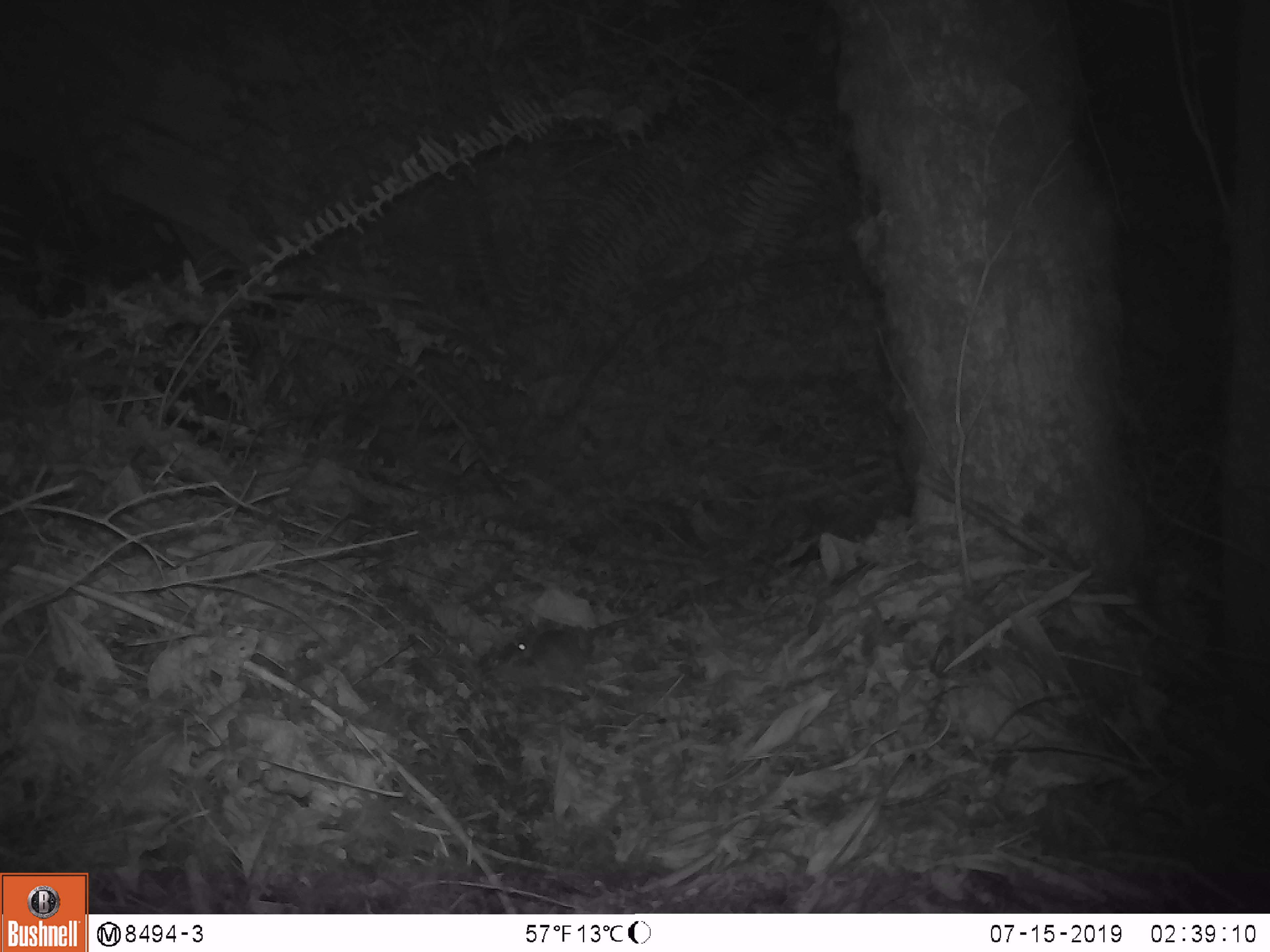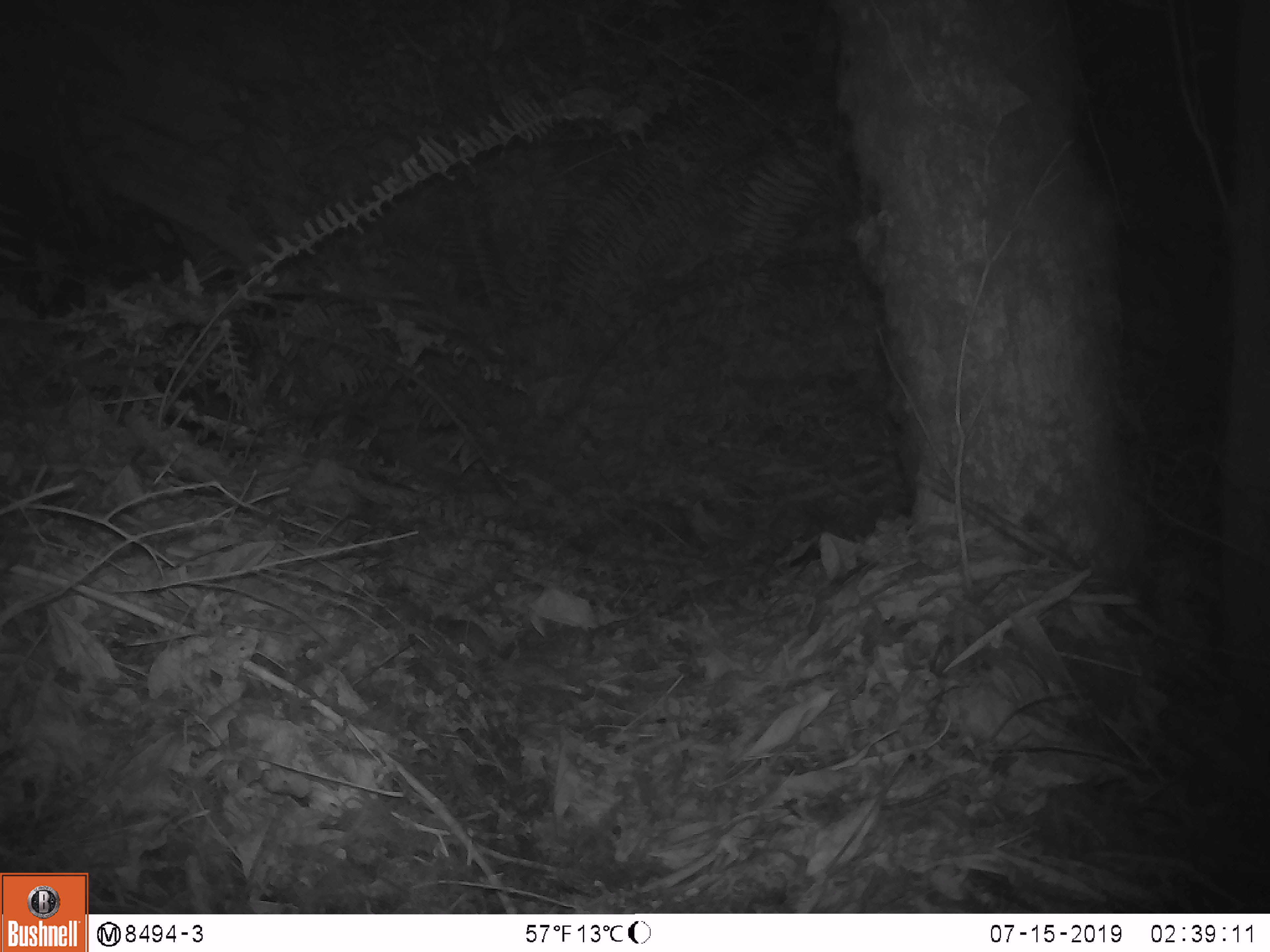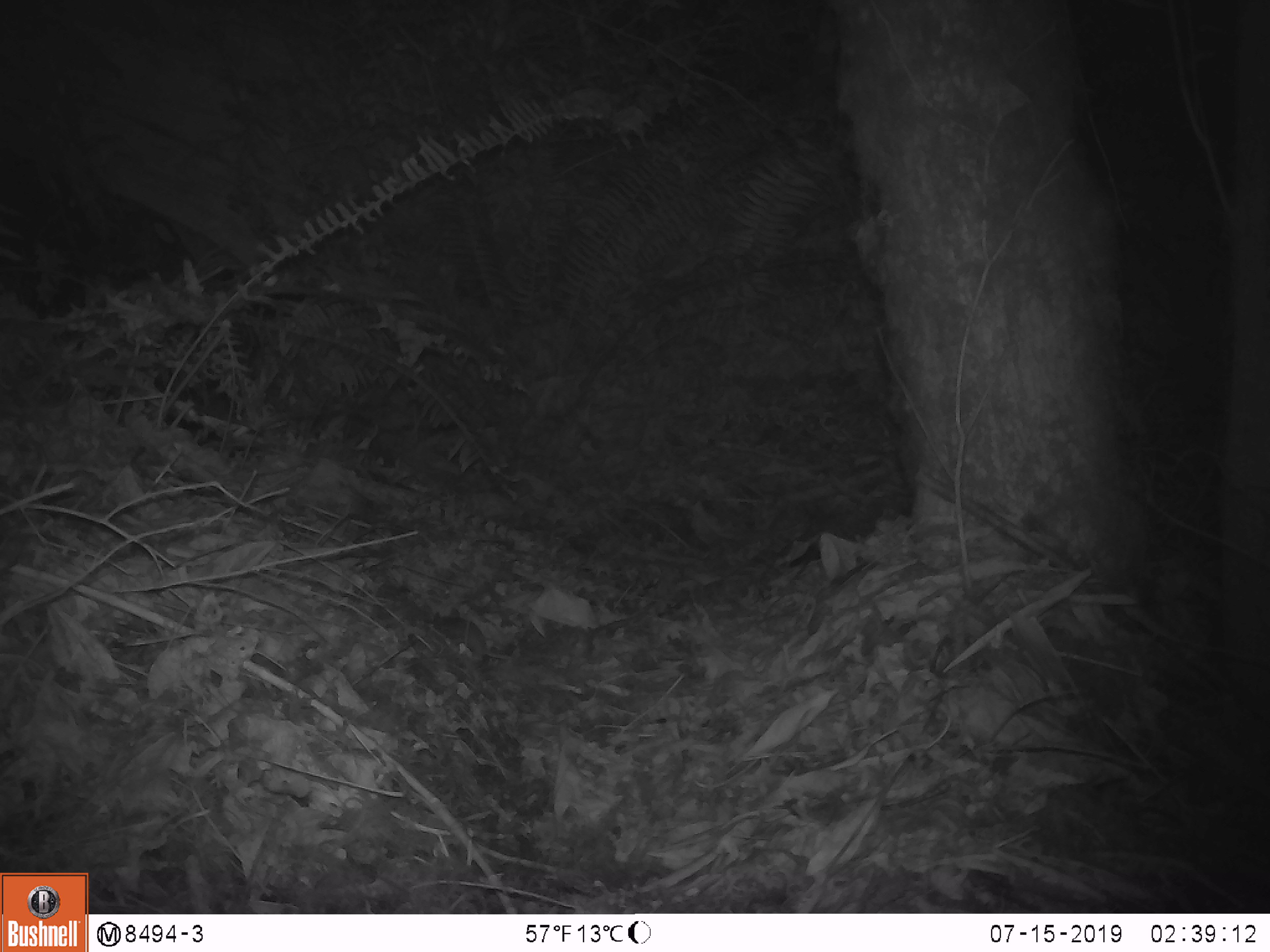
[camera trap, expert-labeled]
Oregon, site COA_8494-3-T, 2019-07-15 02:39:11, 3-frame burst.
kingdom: Animalia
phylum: Chordata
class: Mammalia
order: Rodentia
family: Cricetidae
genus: Neotoma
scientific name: Neotoma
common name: woodrats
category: neotoma species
Neotoma species (woodrats) (Neotoma).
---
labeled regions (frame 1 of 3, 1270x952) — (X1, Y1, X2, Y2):
neotoma species: (439, 596, 661, 712)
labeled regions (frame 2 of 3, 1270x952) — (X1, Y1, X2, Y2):
neotoma species: (408, 588, 549, 711)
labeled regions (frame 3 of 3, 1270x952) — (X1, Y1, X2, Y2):
neotoma species: (419, 602, 546, 682)